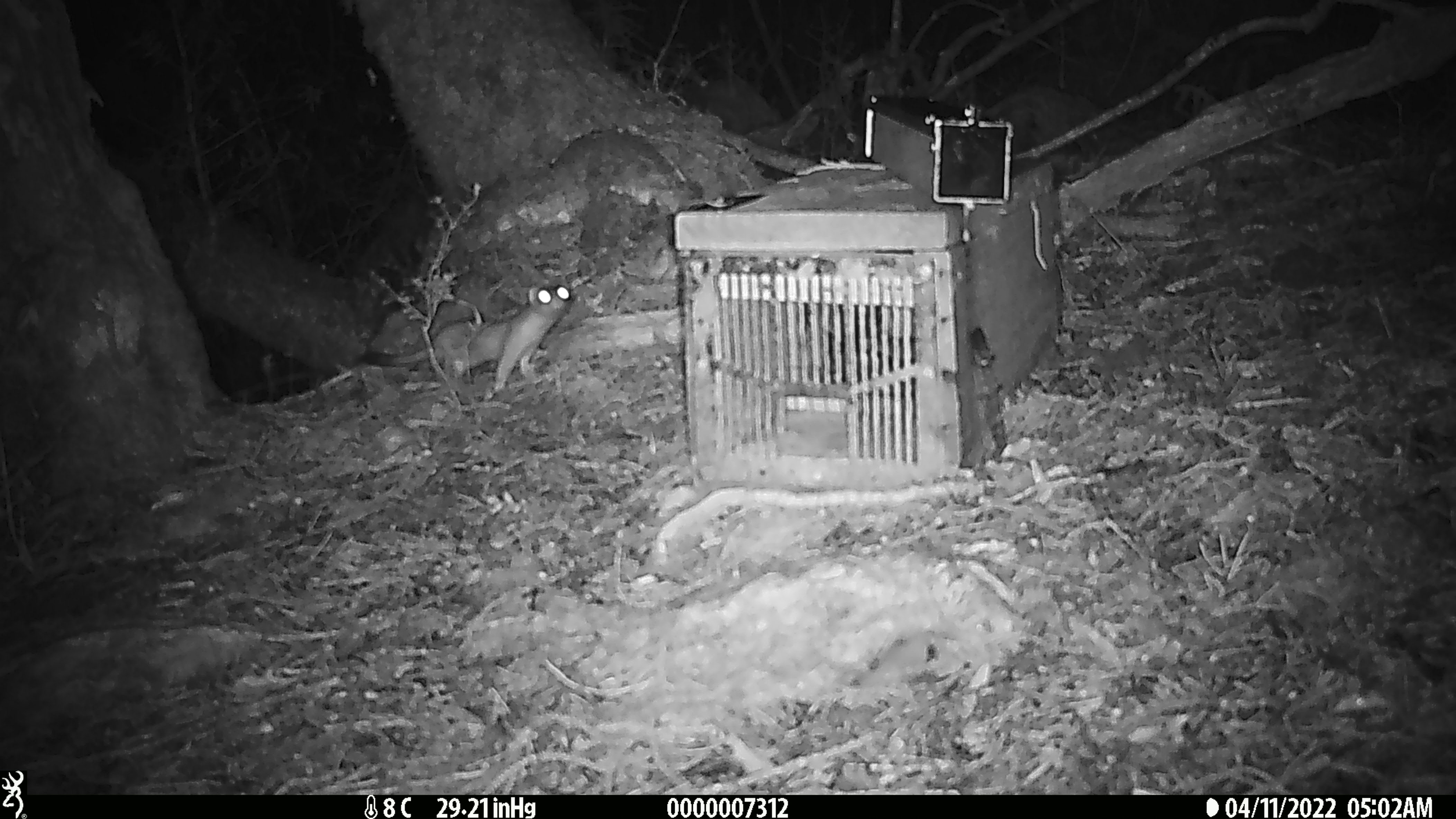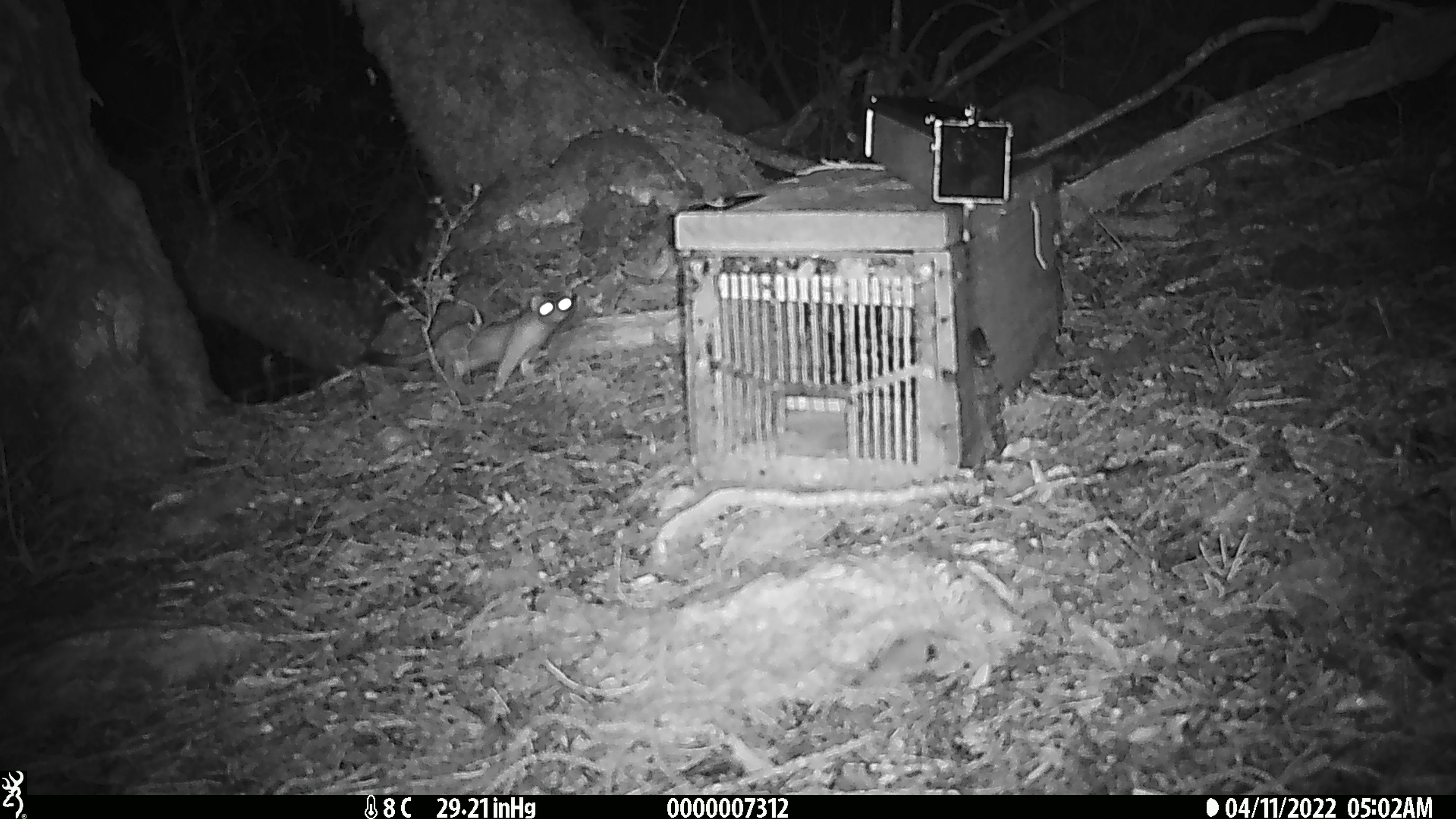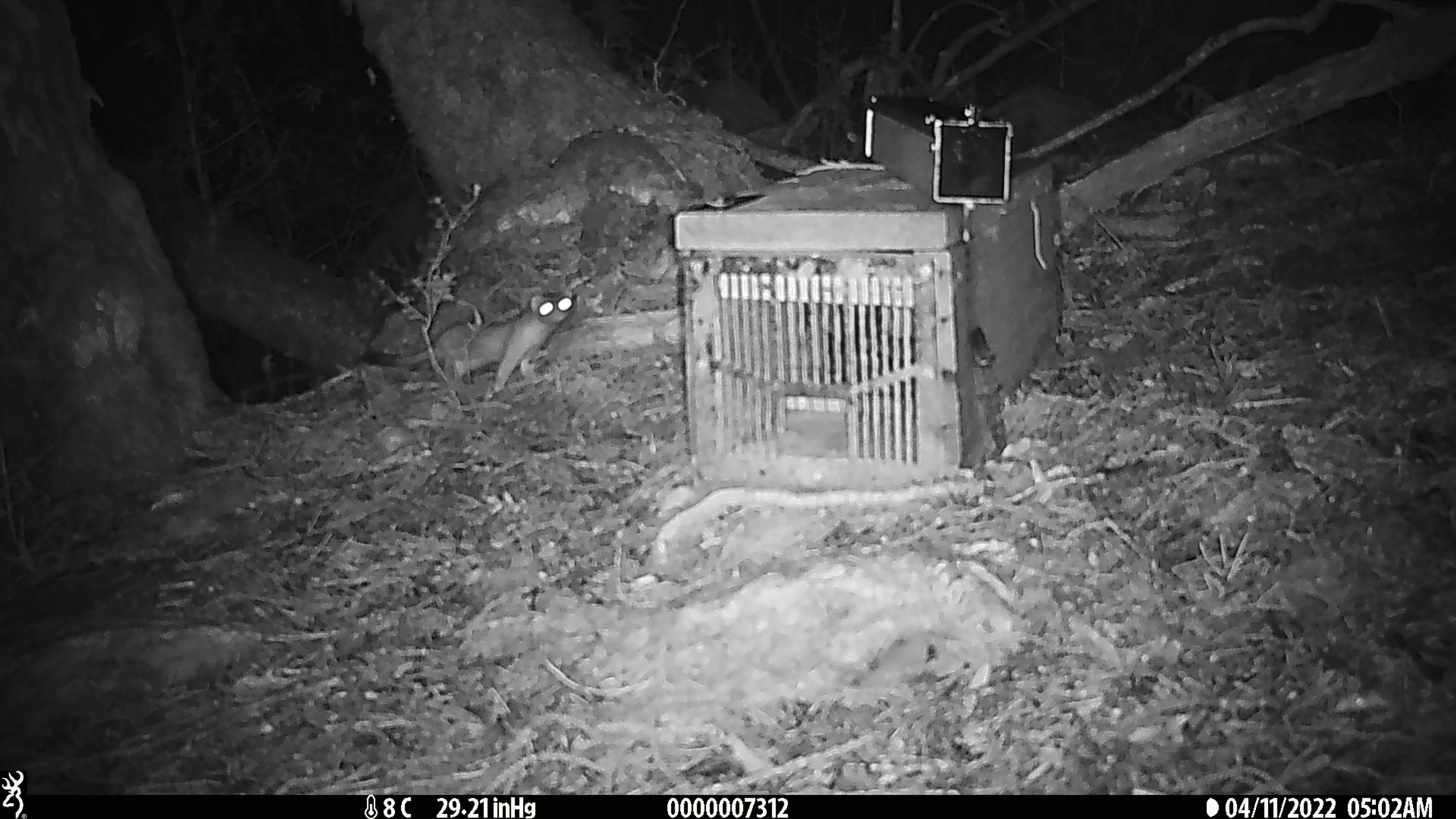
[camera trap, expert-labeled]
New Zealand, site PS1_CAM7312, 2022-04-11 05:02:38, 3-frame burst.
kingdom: Animalia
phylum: Chordata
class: Mammalia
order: Carnivora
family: Mustelidae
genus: Mustela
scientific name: Mustela erminea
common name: stoat